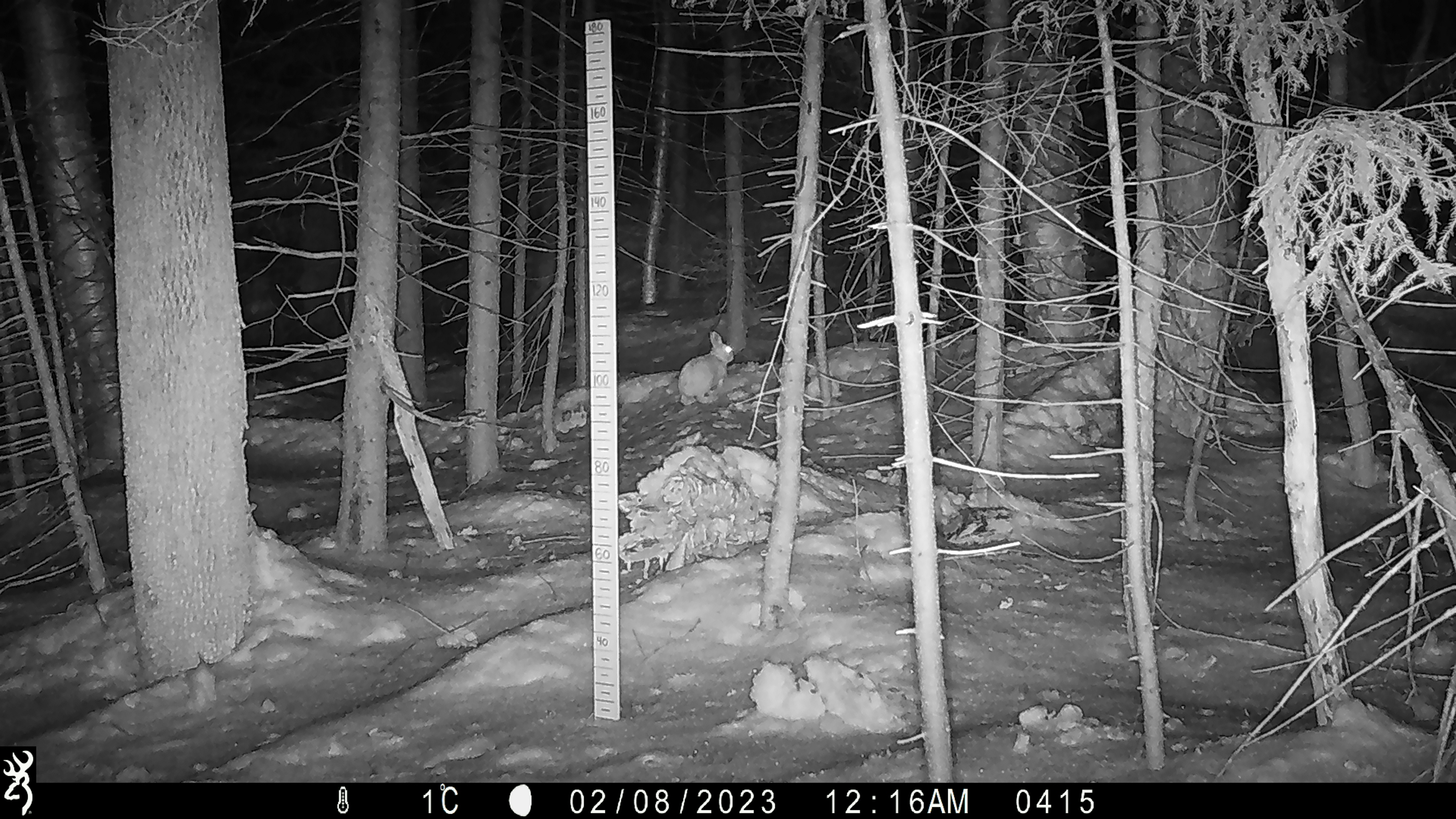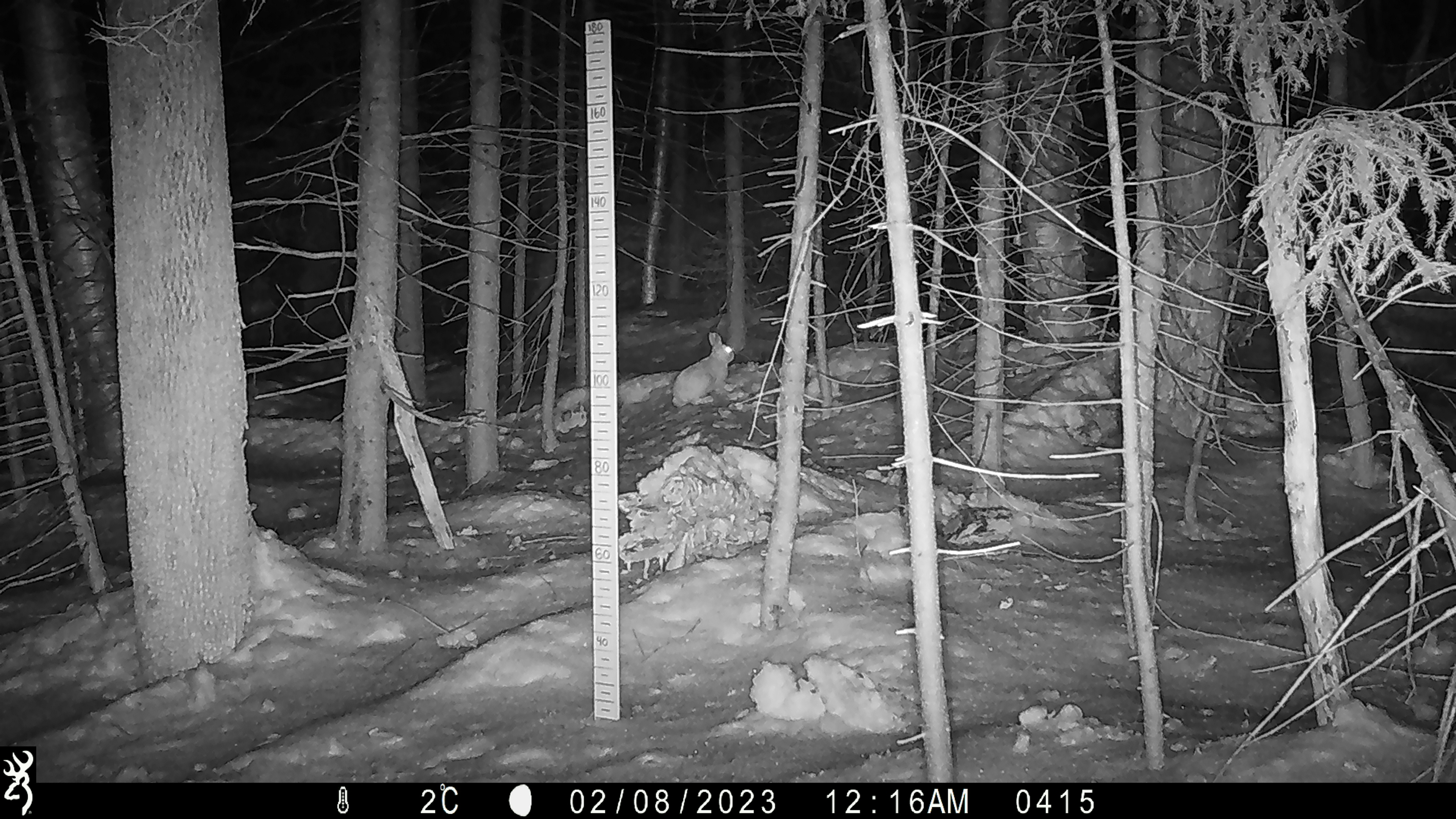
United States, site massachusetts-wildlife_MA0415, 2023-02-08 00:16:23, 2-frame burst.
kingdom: Animalia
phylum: Chordata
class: Mammalia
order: Lagomorpha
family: Leporidae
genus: Lepus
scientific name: Lepus americanus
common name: snowshoe hare